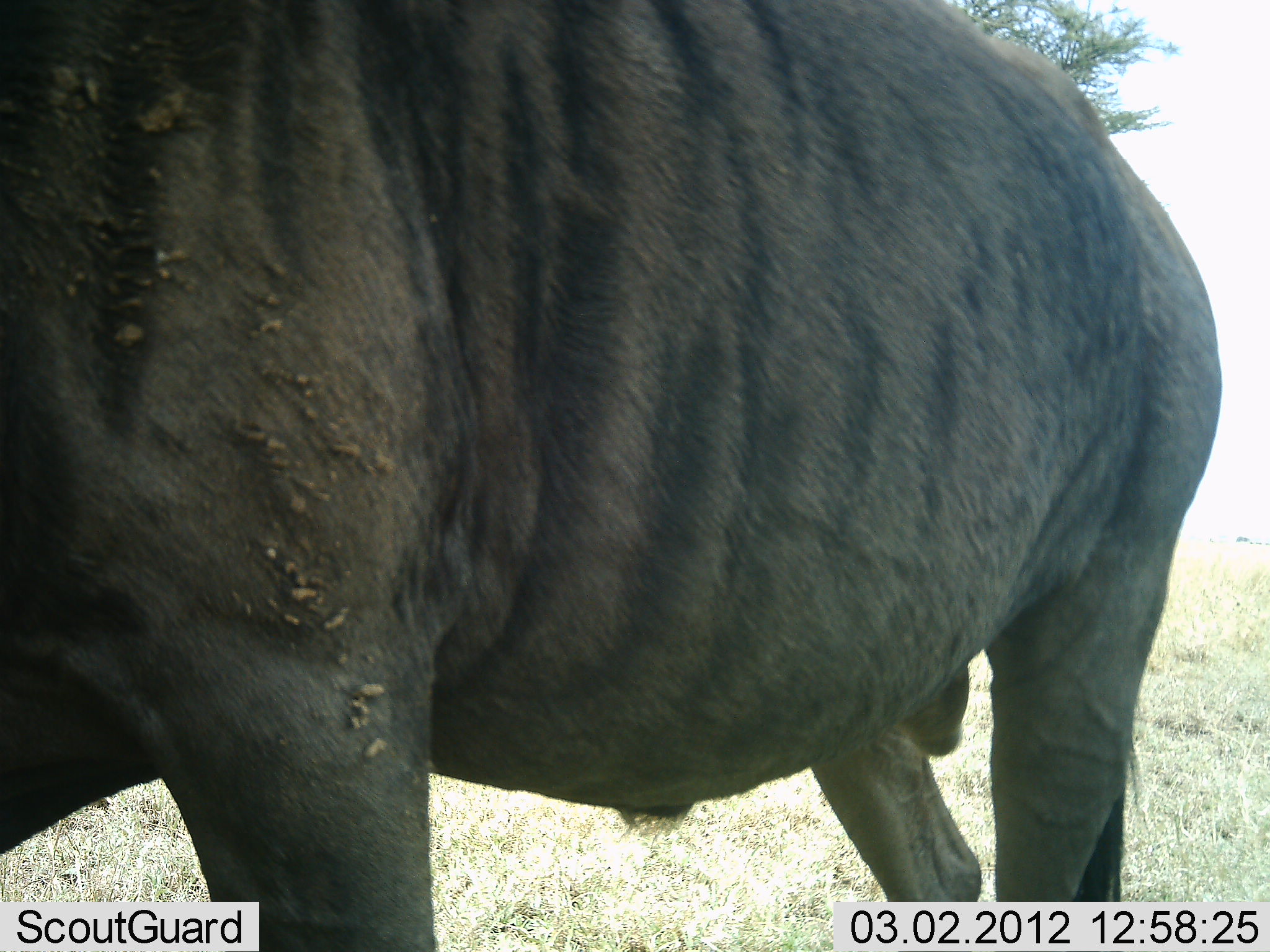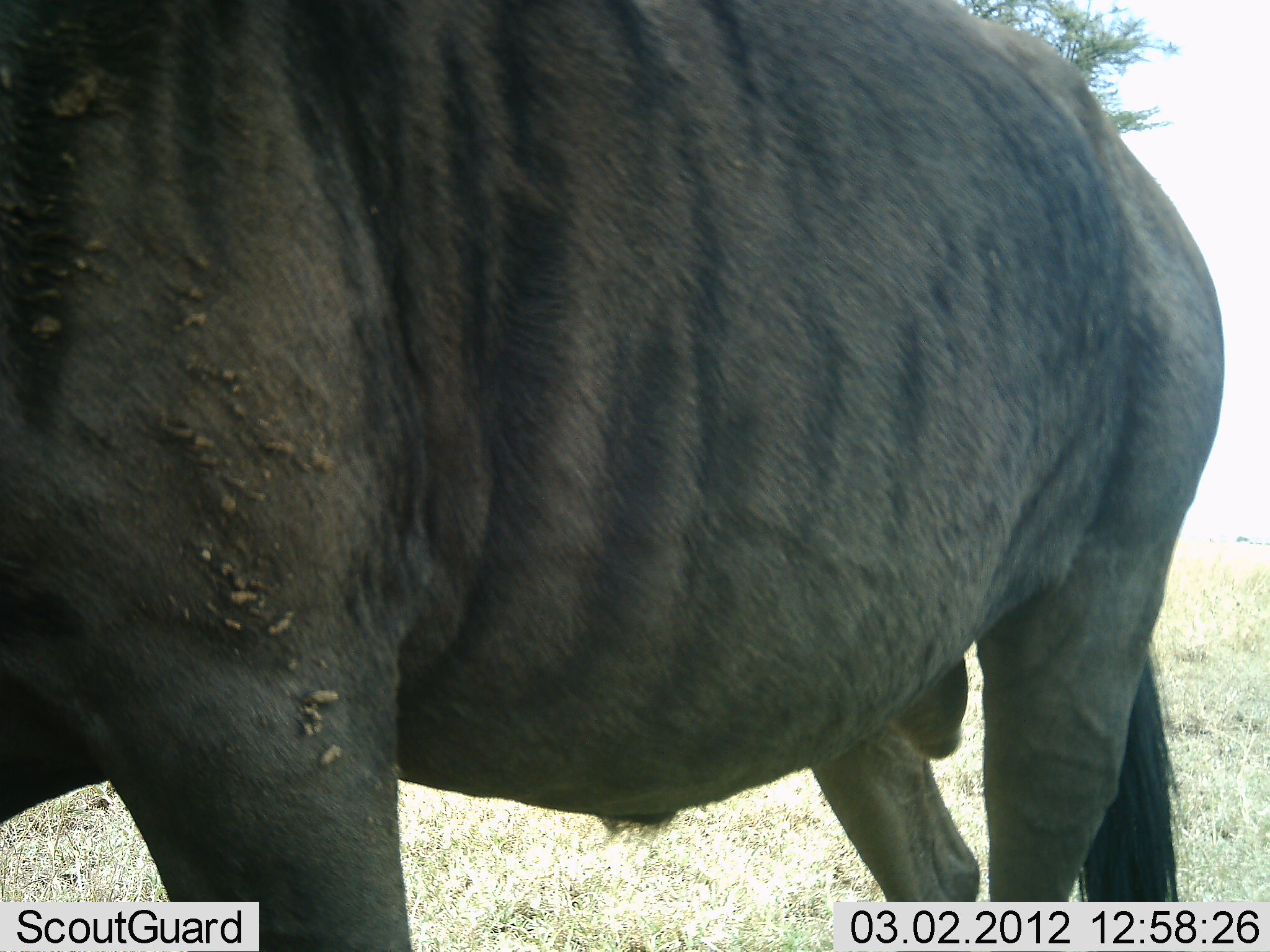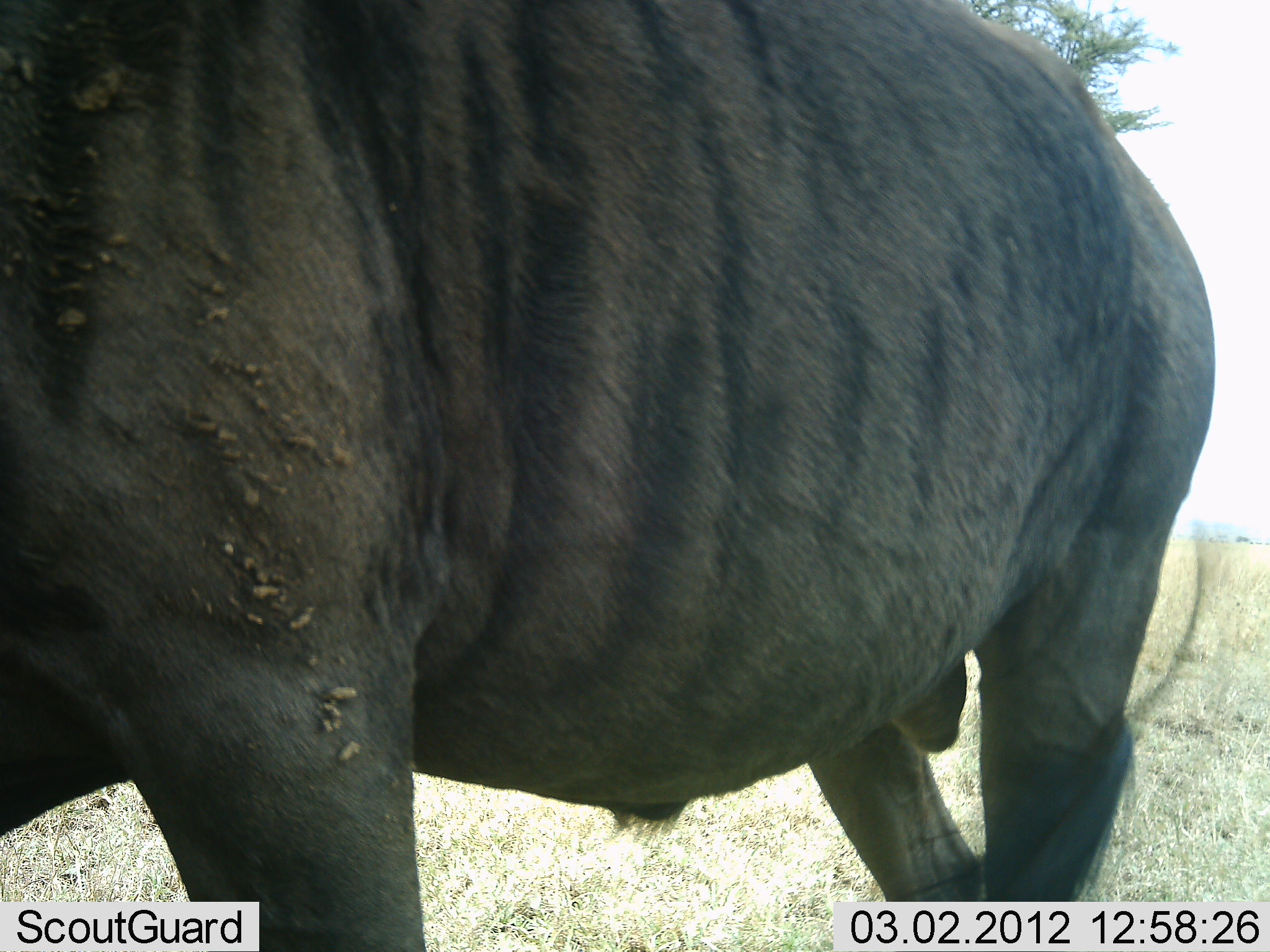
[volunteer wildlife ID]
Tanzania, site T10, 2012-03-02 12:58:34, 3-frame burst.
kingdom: Animalia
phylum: Chordata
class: Mammalia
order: Artiodactyla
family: Bovidae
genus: Connochaetes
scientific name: Connochaetes taurinus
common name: blue wildebeest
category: wildebeest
Wildebeest (blue wildebeest) (Connochaetes taurinus), count 1. Behavior (volunteer vote fractions): standing 93%, resting 0%, moving 7%, interacting 0%. Young present (vote fraction): 0%. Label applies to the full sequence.